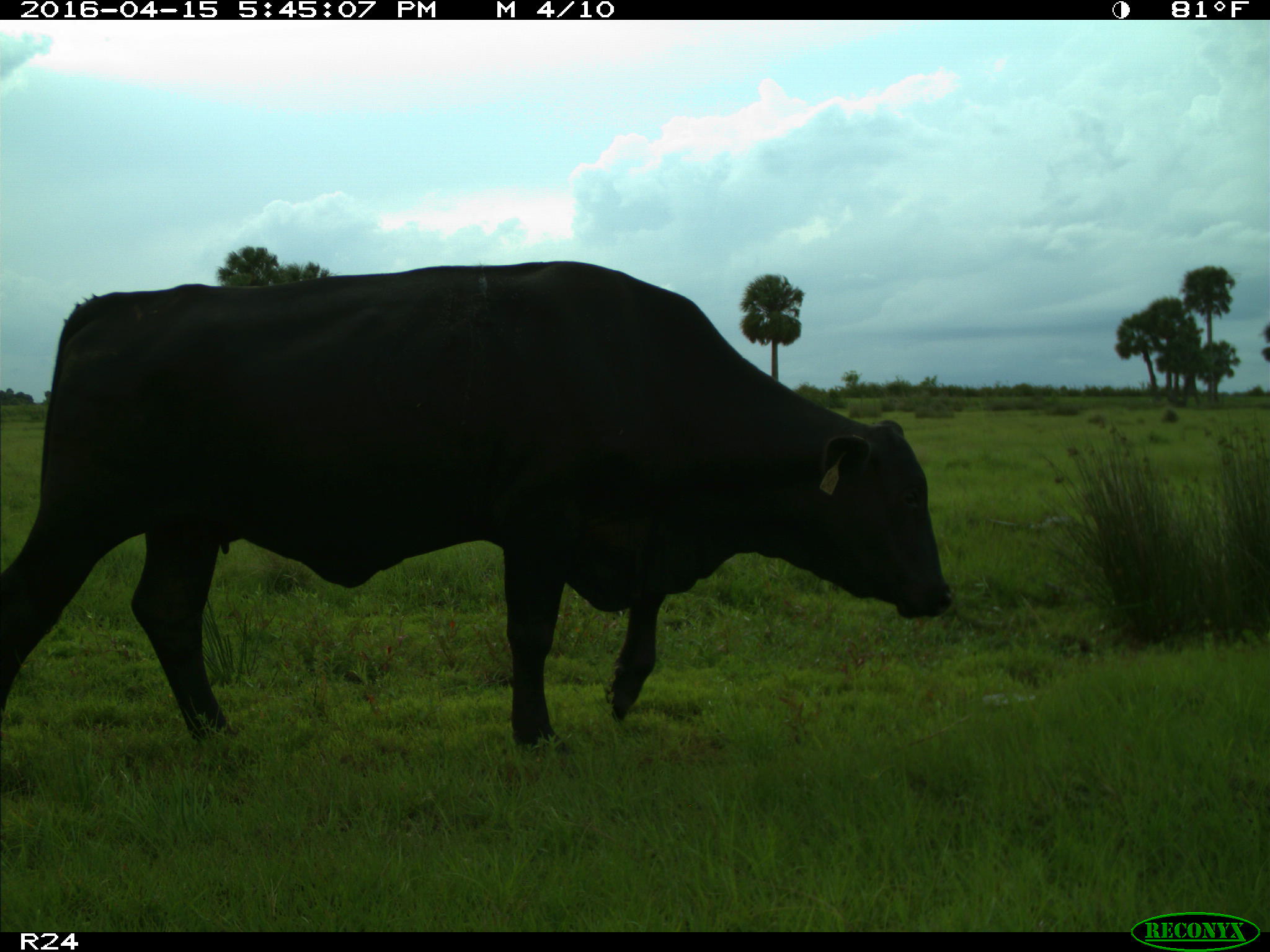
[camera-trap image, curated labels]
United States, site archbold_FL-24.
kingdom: Animalia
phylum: Chordata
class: Mammalia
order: Artiodactyla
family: Bovidae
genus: Bos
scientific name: Bos taurus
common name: domestic cow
Bos taurus (domestic cow).